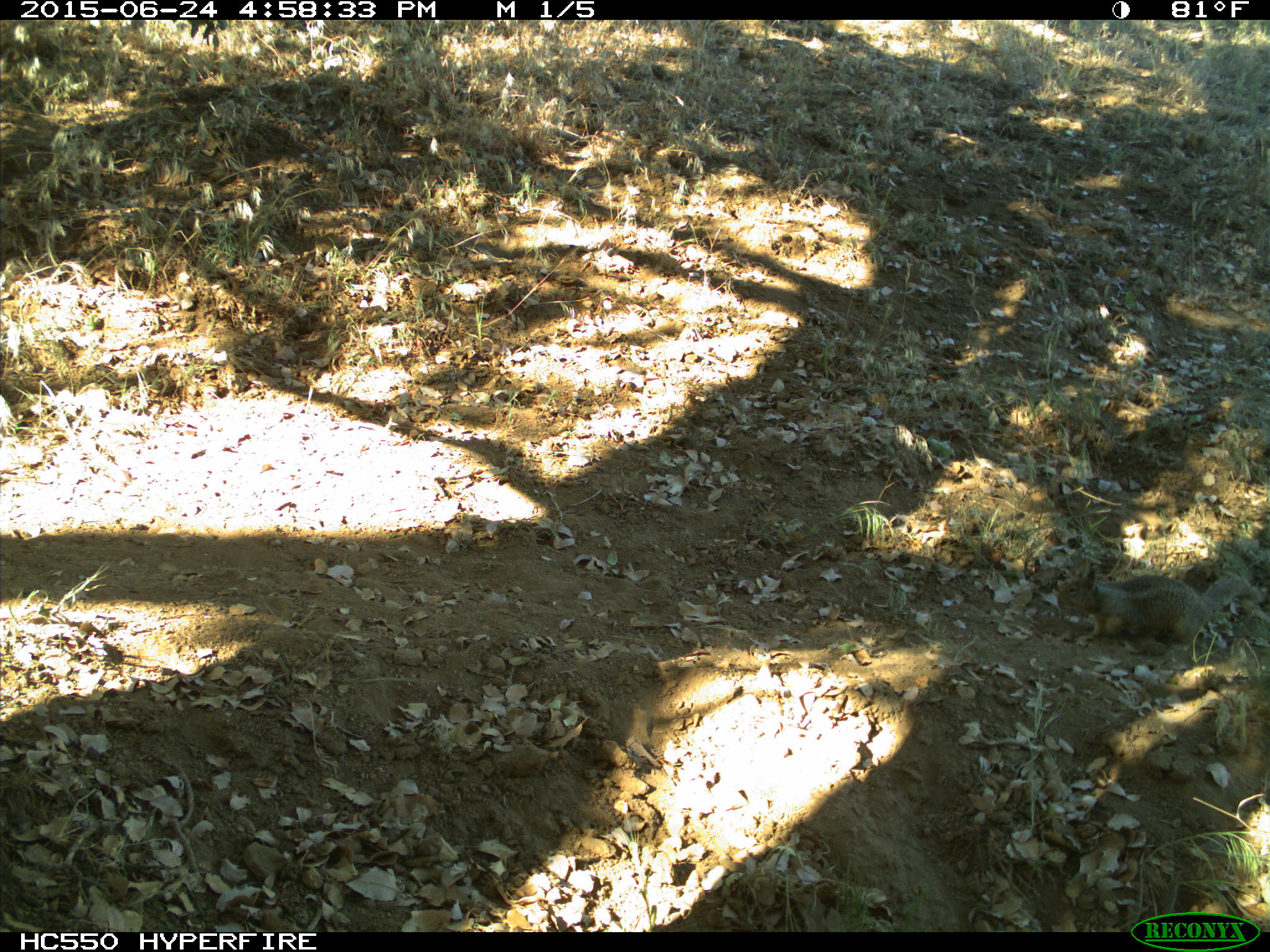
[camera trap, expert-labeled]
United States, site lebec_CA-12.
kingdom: Animalia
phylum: Chordata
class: Mammalia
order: Rodentia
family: Sciuridae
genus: Otospermophilus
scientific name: Otospermophilus beecheyi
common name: california ground squirrel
Otospermophilus beecheyi (california ground squirrel).